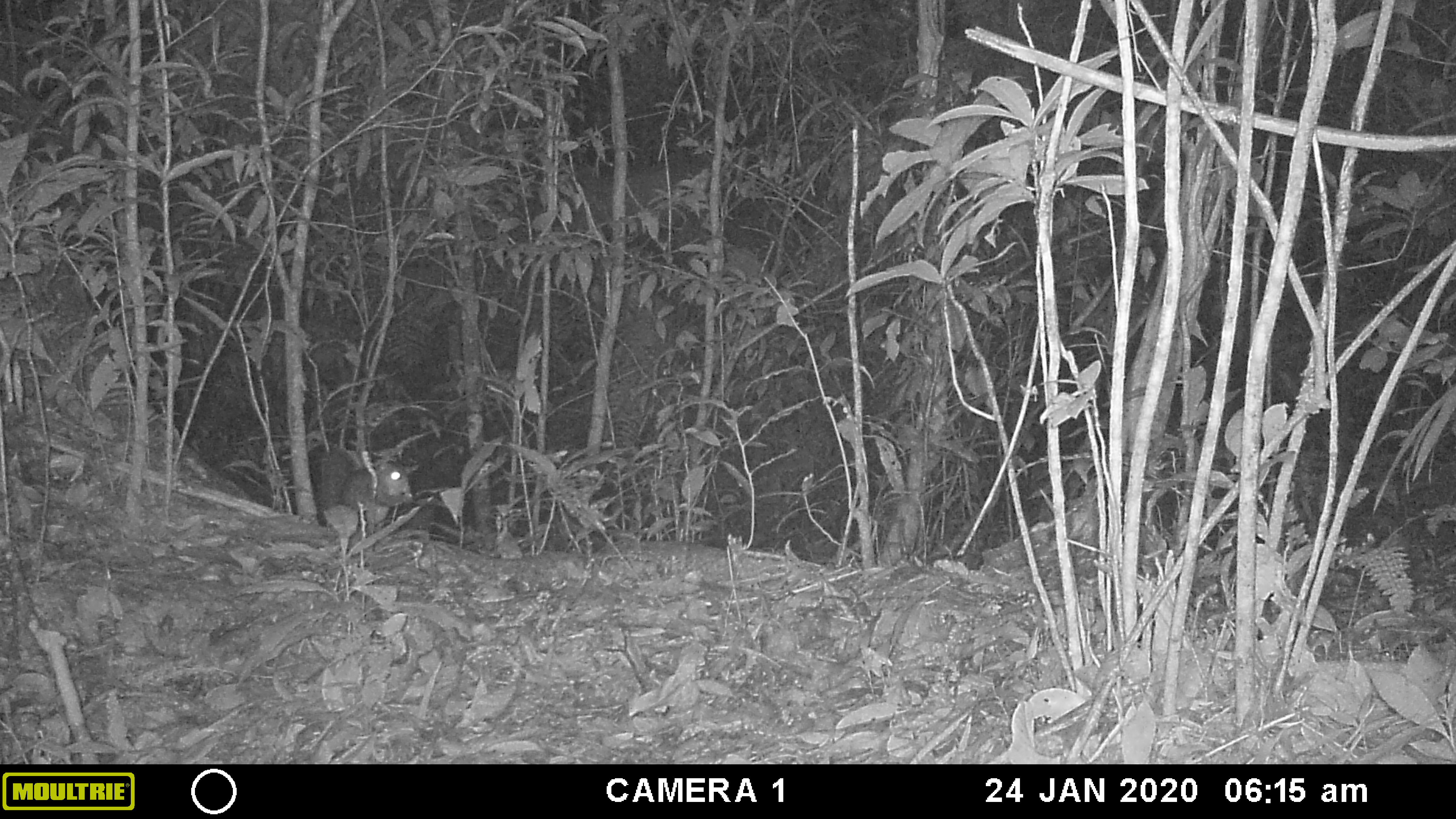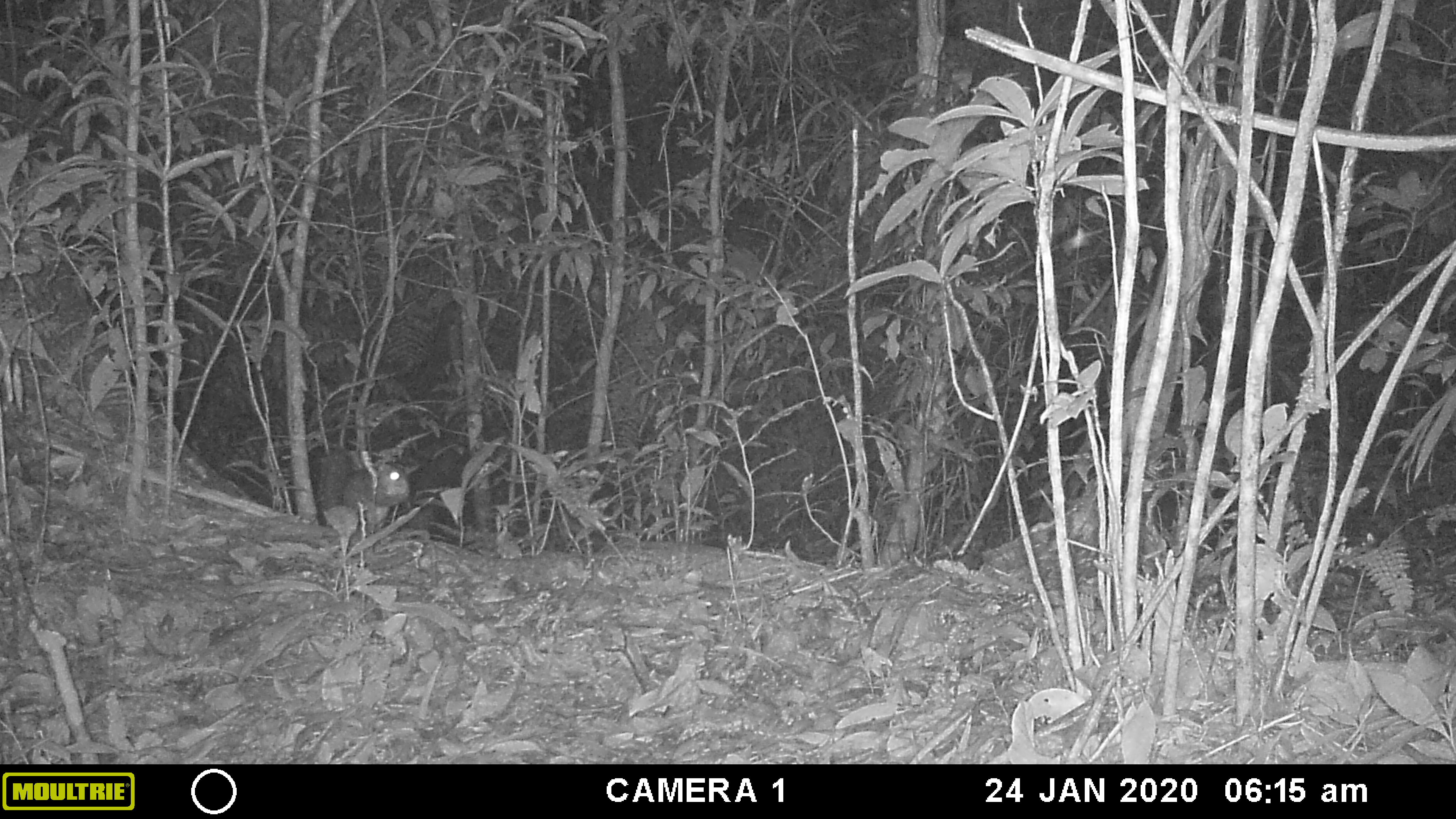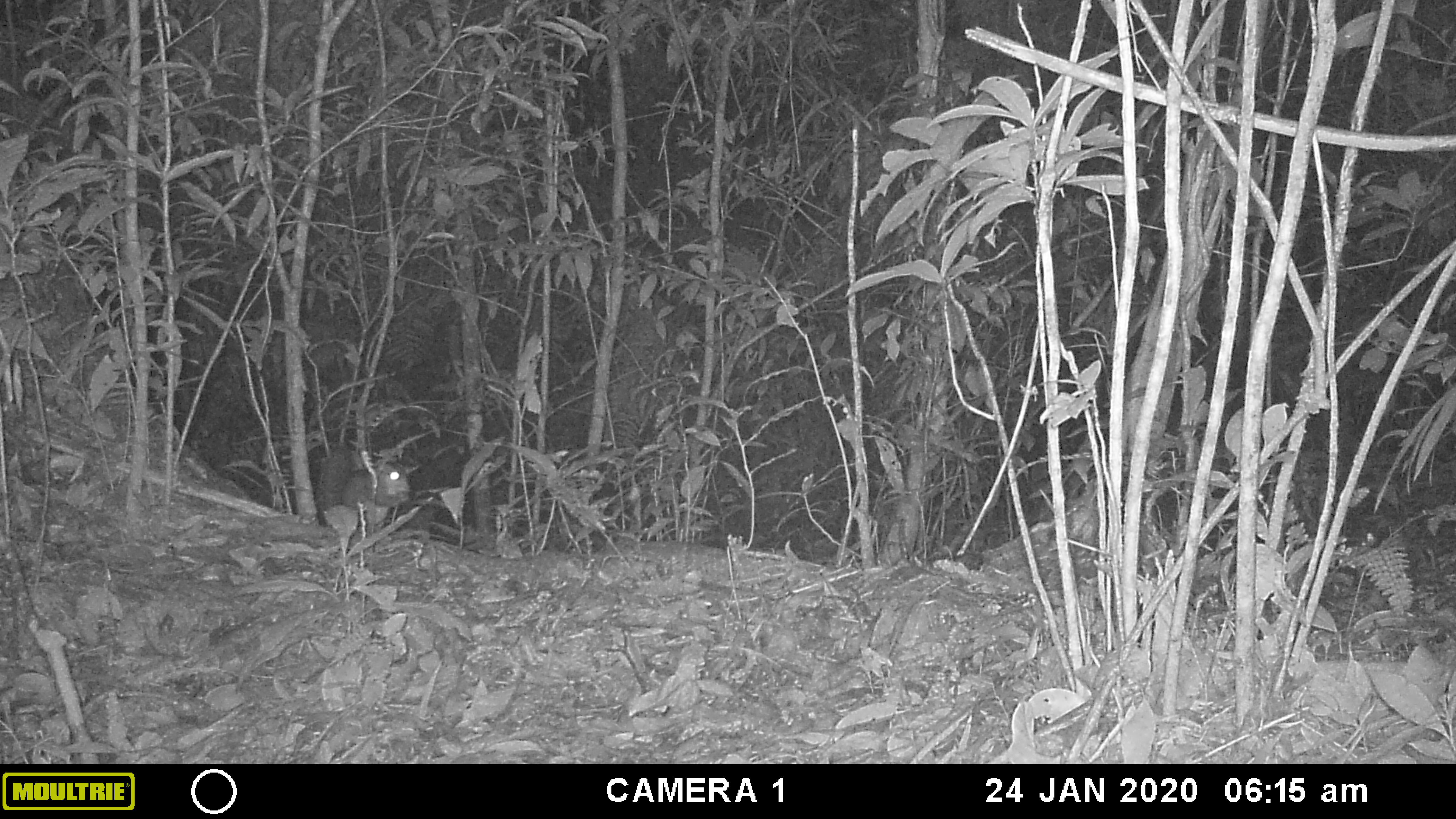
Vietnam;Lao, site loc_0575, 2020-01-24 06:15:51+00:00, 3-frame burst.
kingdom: Animalia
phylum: Chordata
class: Mammalia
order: Rodentia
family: Sciuridae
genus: Dremomys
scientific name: Dremomys rufigenis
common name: red-cheeked squirrel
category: red cheeked squirrel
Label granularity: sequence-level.